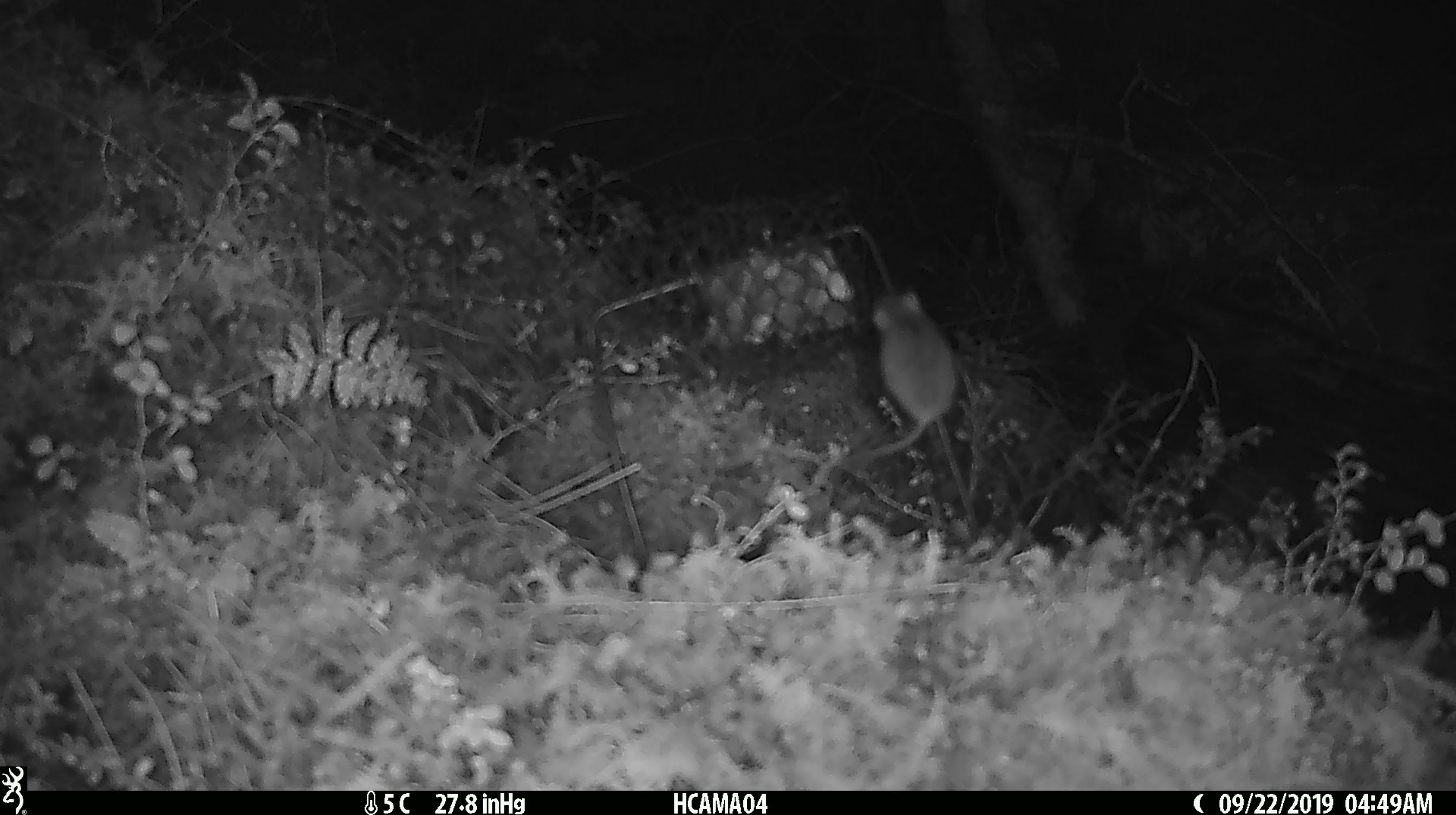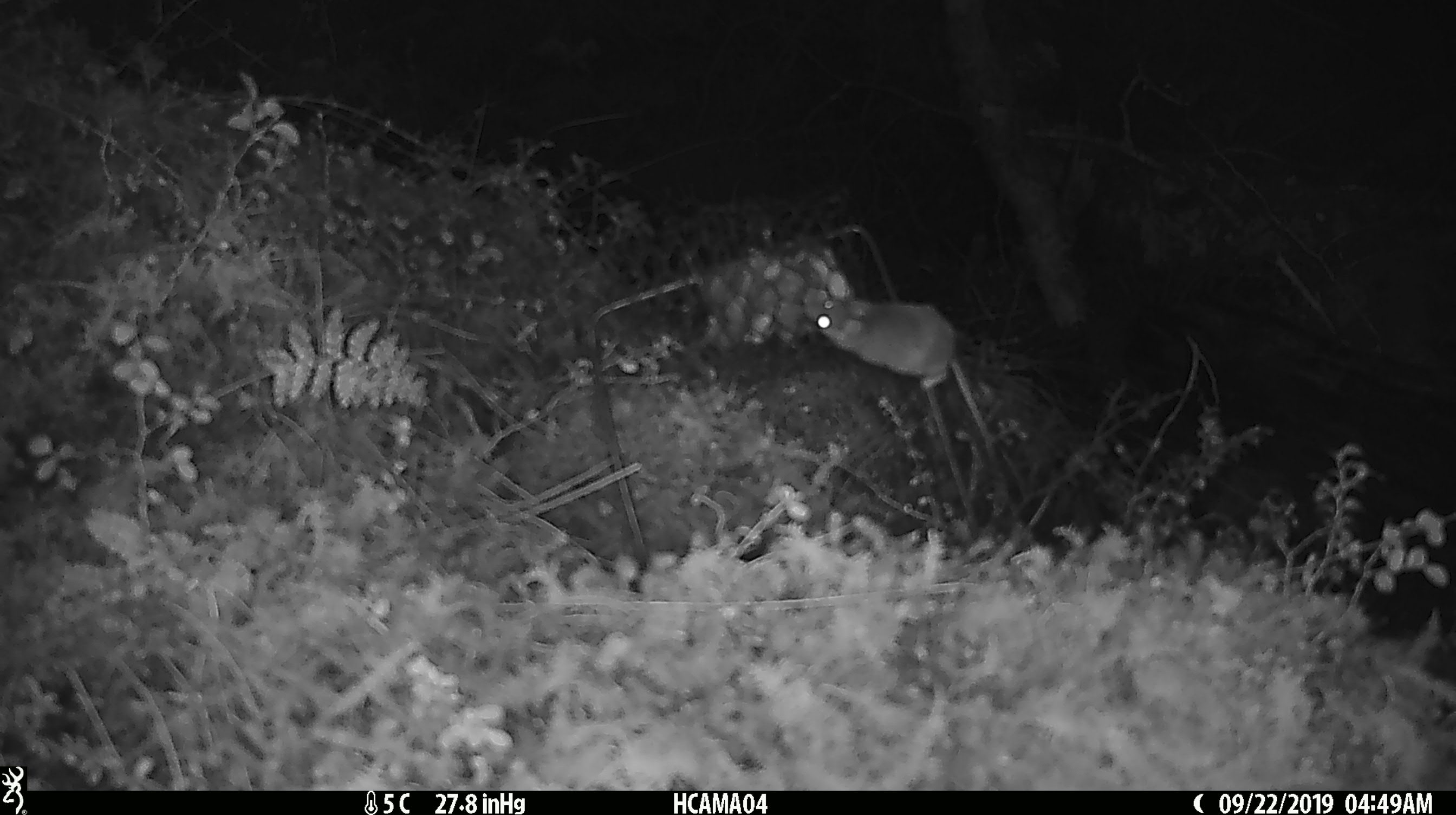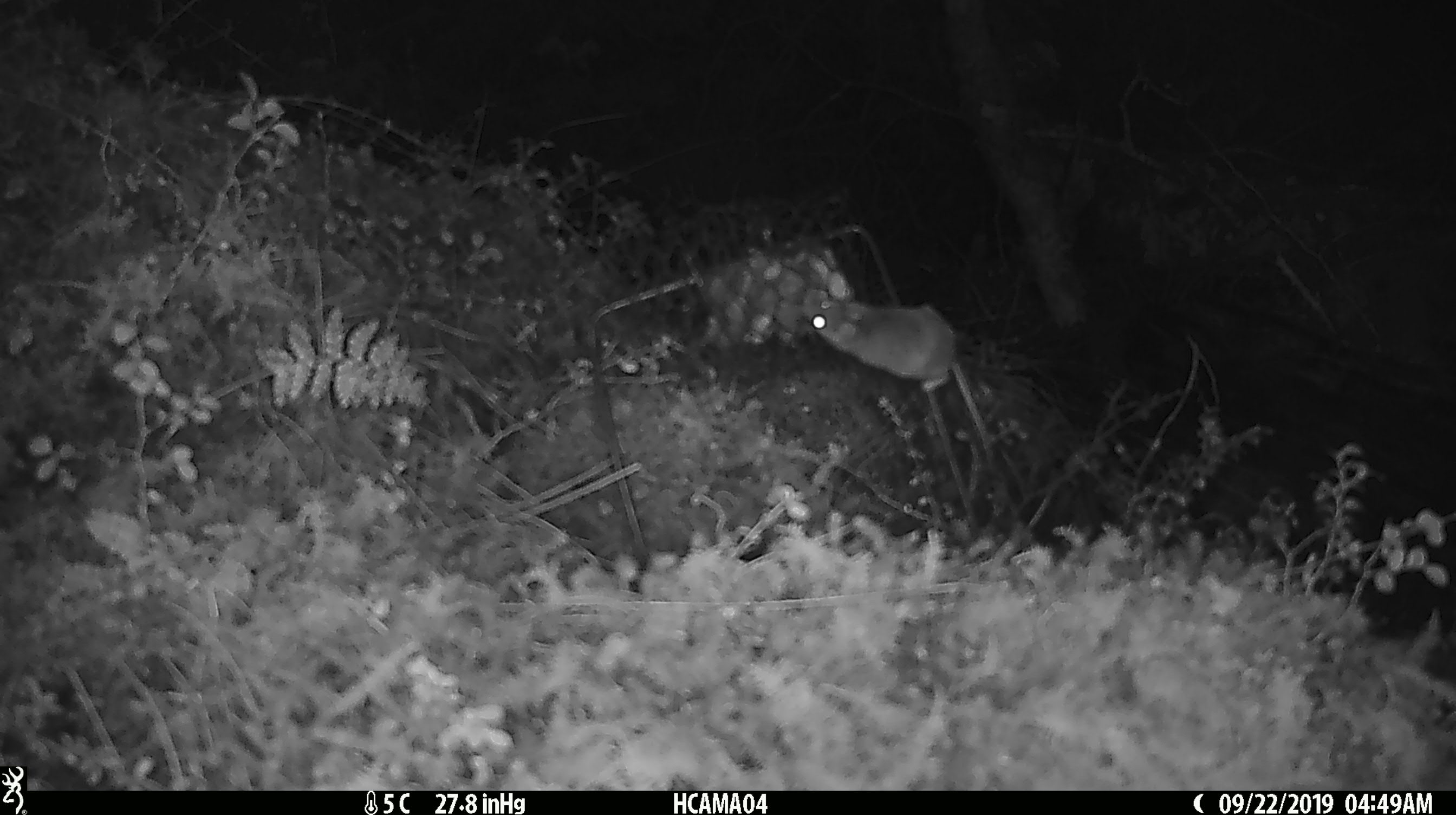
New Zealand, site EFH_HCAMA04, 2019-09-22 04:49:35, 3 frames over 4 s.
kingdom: Animalia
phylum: Chordata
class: Mammalia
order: Rodentia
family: Muridae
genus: Mus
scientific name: Mus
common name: mouse